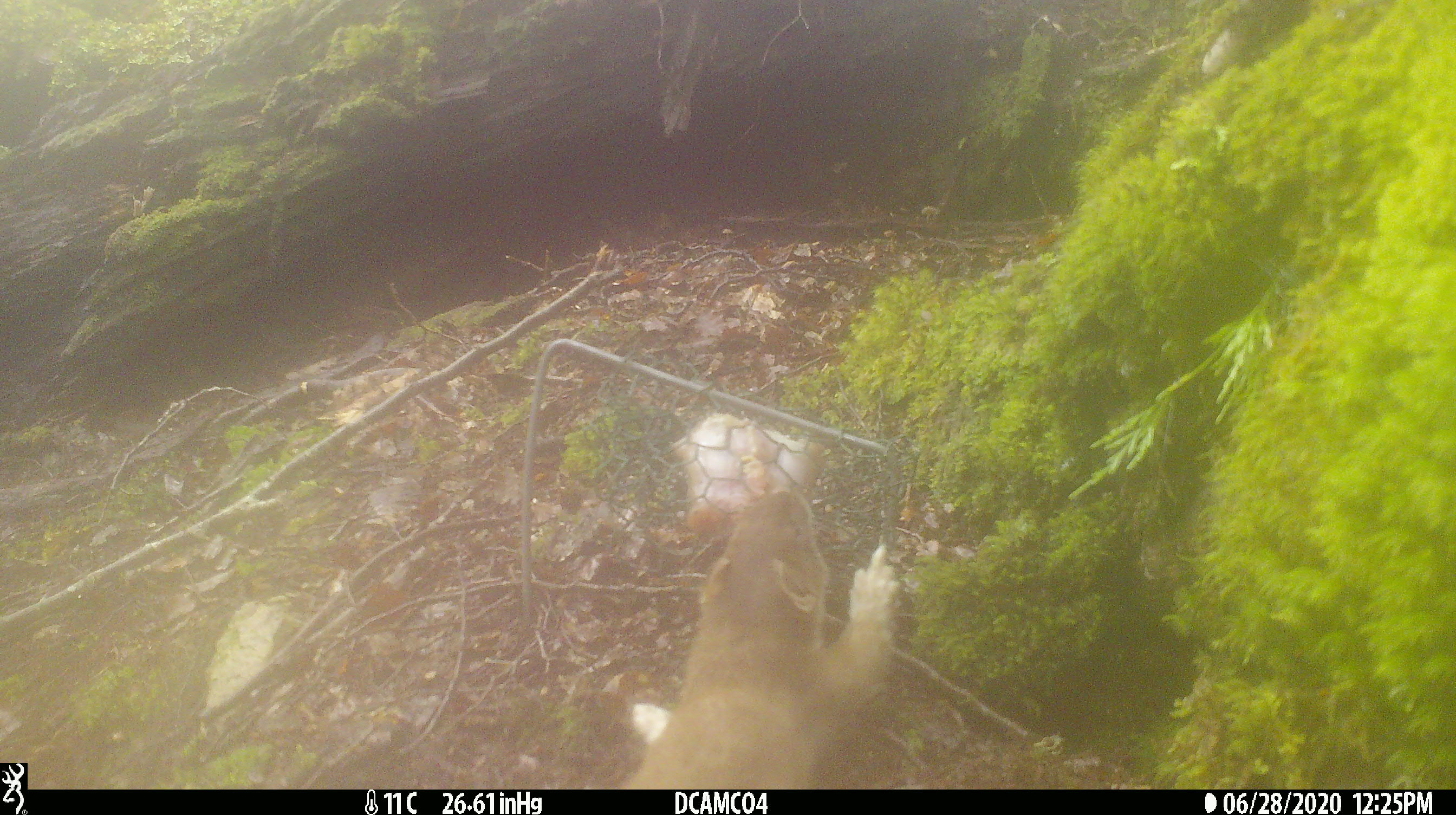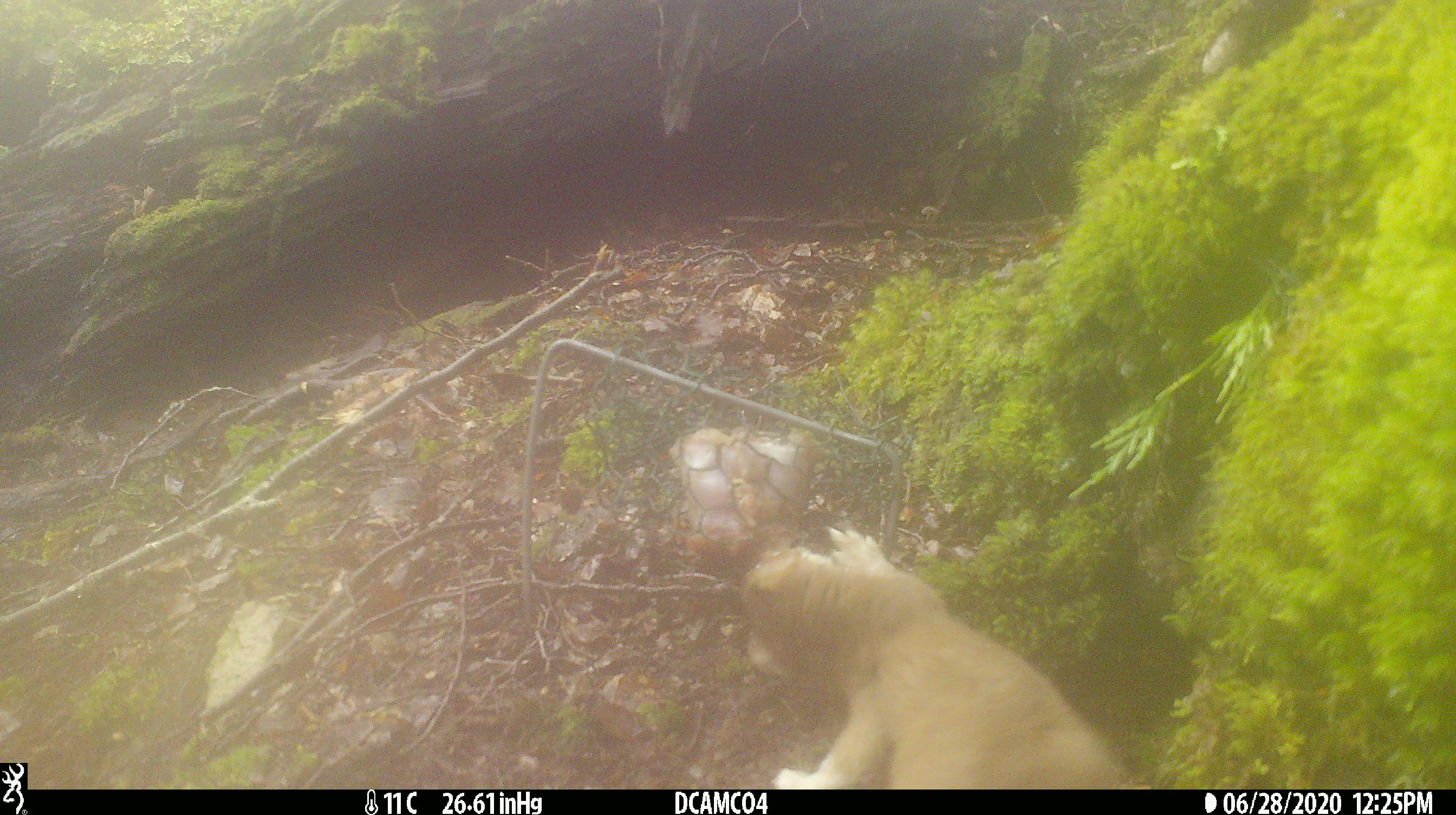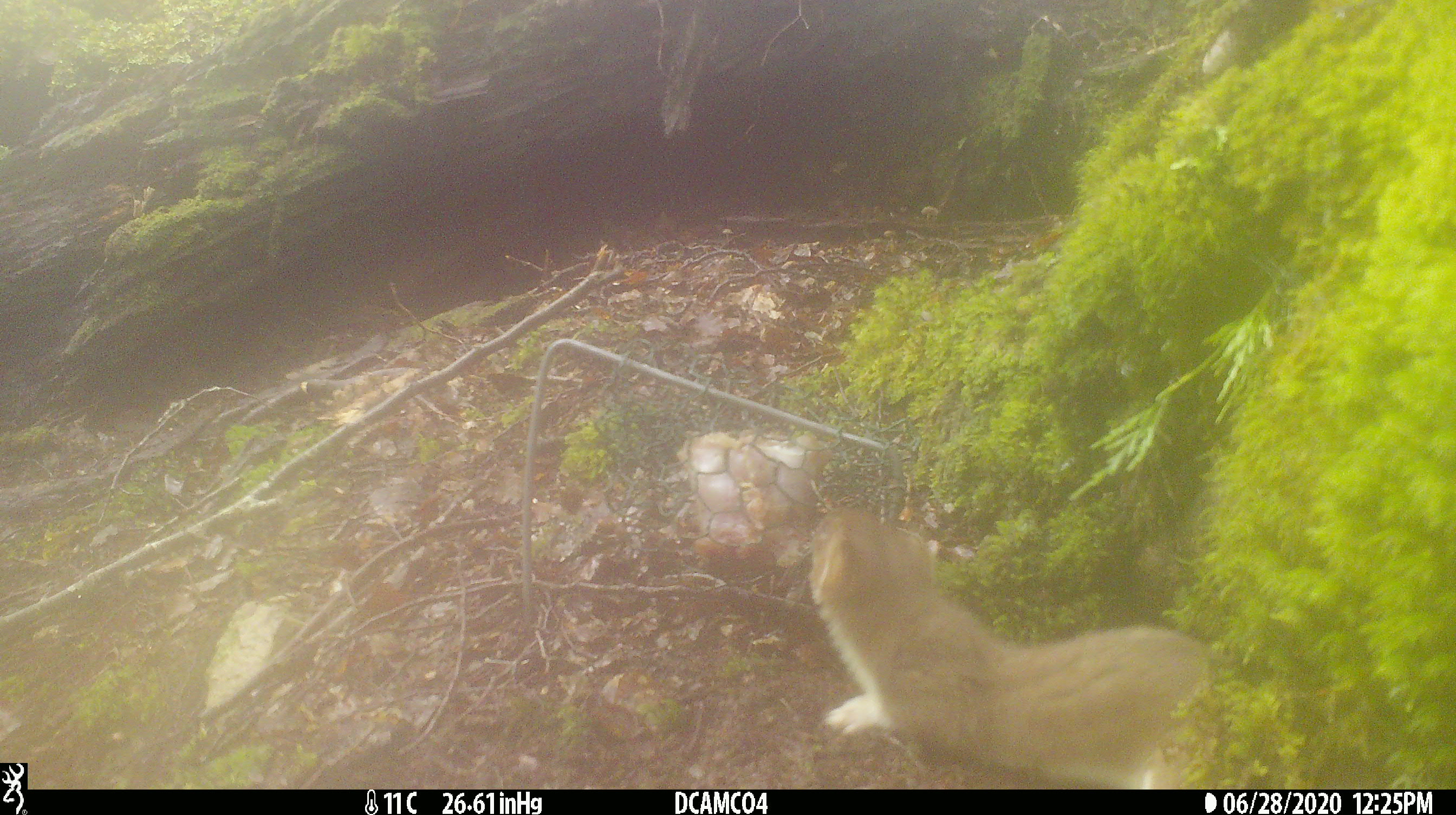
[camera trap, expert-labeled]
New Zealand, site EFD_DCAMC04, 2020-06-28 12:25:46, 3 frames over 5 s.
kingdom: Animalia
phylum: Chordata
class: Mammalia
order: Carnivora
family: Mustelidae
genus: Mustela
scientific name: Mustela erminea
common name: stoat